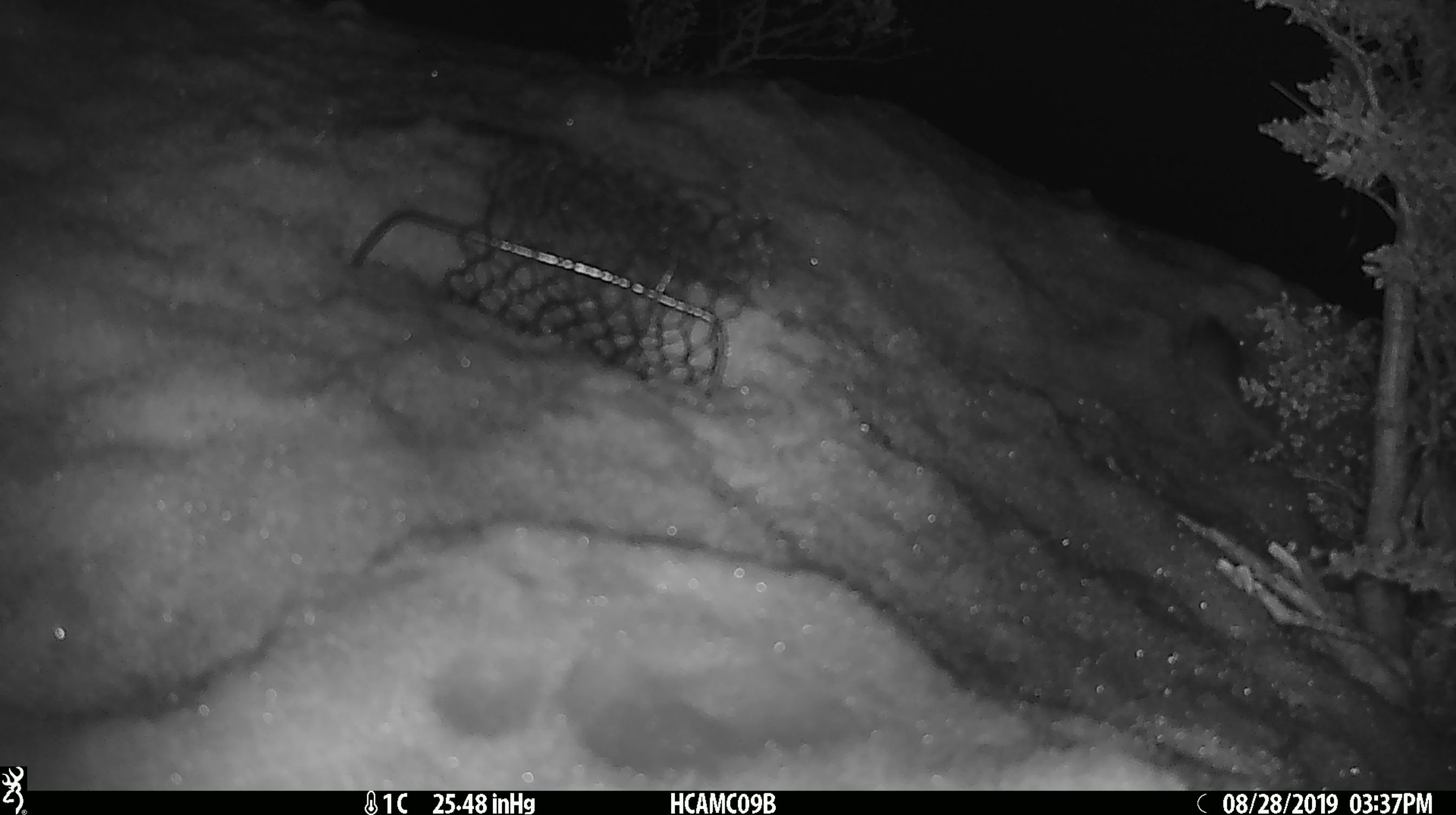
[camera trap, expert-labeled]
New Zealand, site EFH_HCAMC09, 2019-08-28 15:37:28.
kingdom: Animalia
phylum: Chordata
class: Mammalia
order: Rodentia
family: Muridae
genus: Mus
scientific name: Mus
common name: mouse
Mouse (Mus).